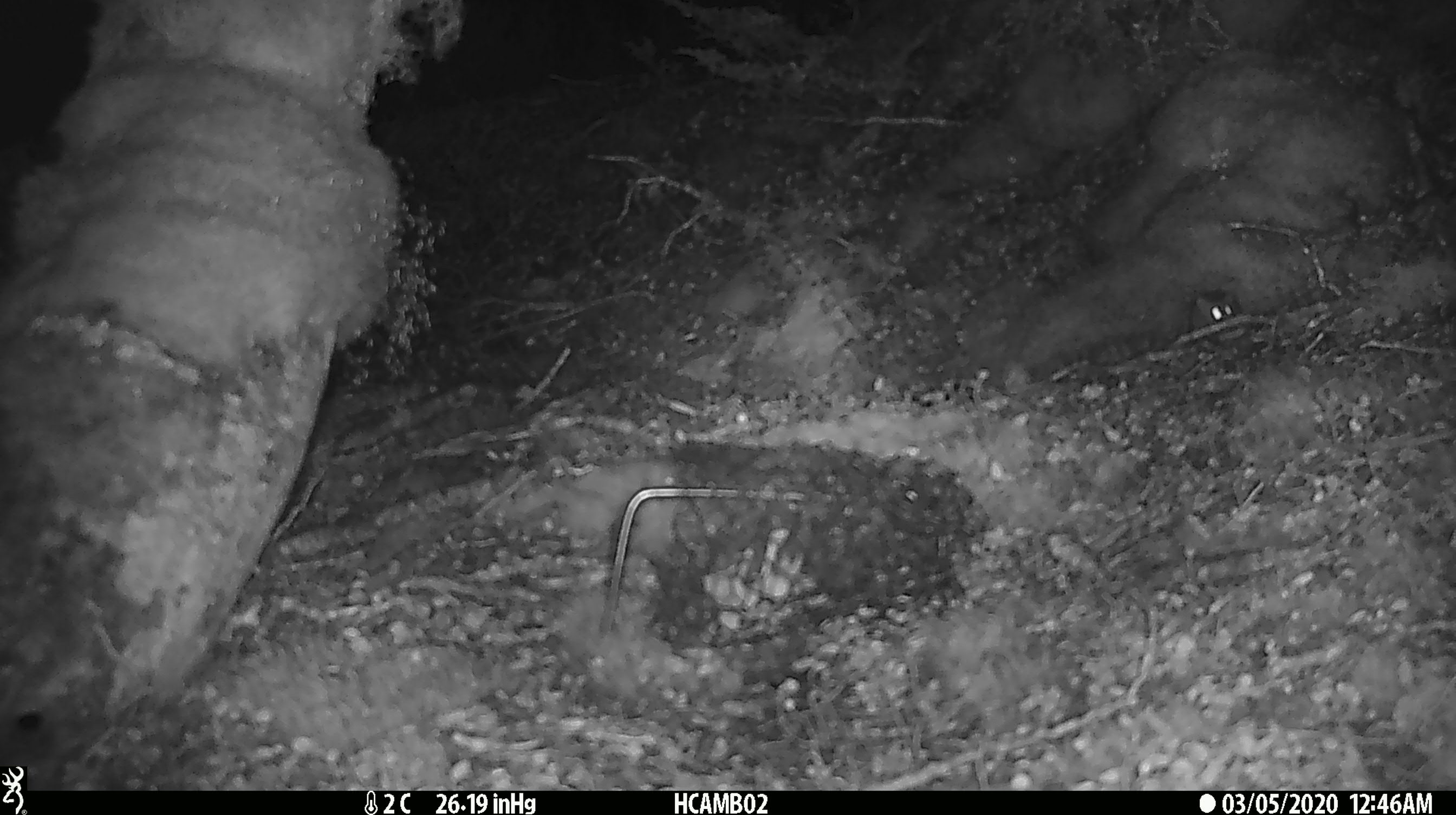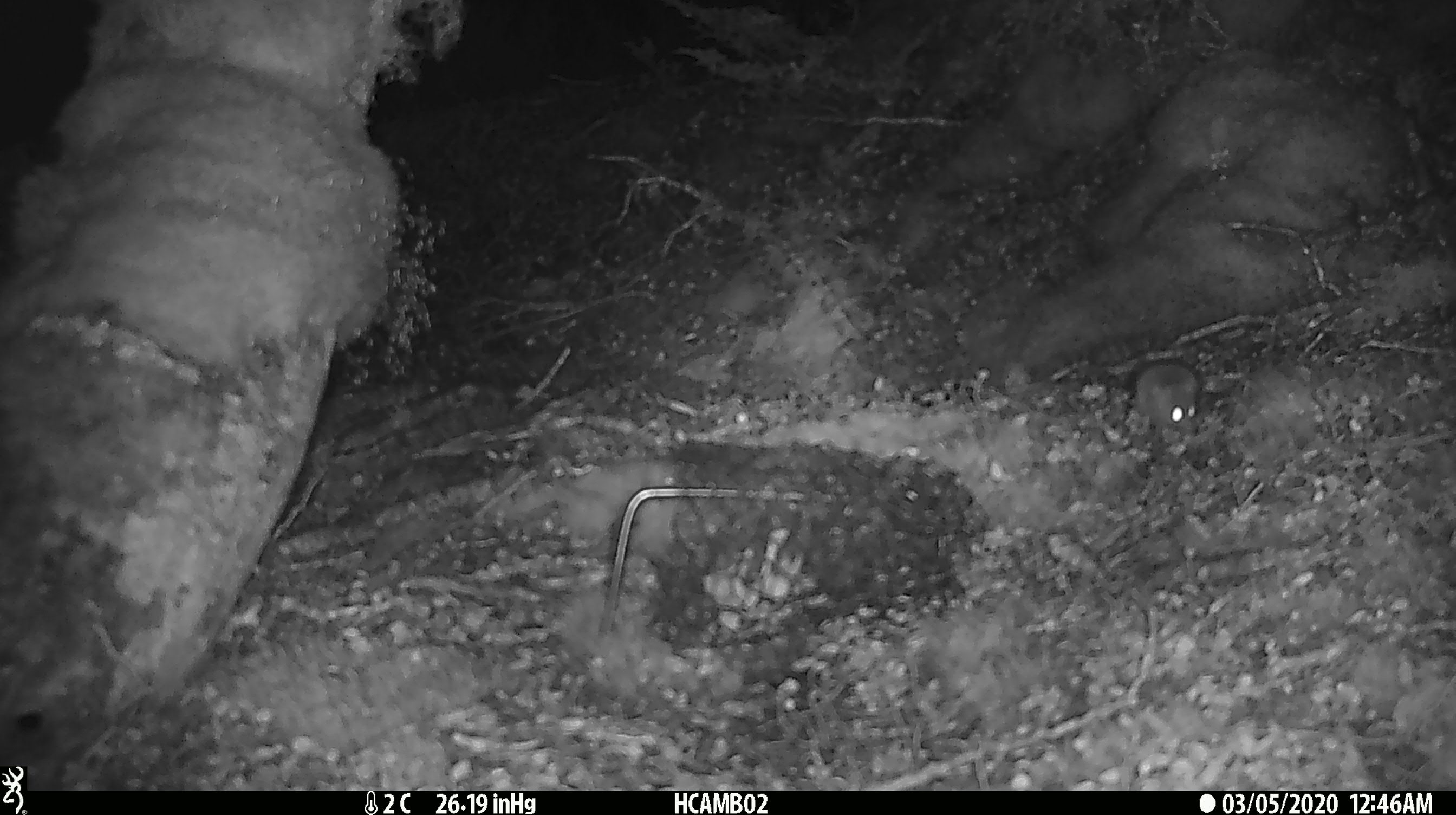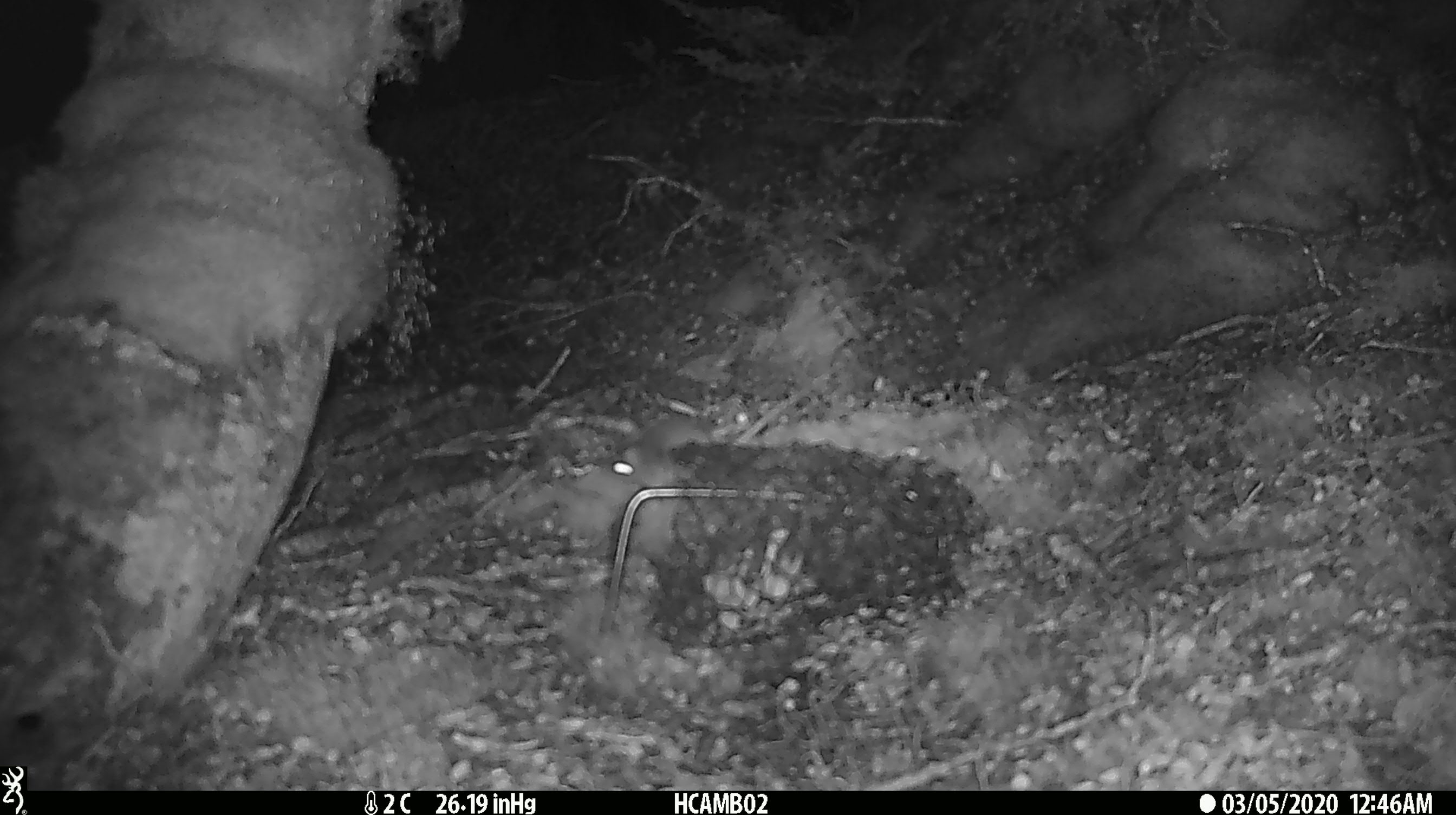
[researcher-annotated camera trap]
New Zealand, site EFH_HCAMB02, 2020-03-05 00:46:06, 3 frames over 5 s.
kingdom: Animalia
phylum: Chordata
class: Mammalia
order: Rodentia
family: Muridae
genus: Mus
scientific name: Mus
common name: mouse